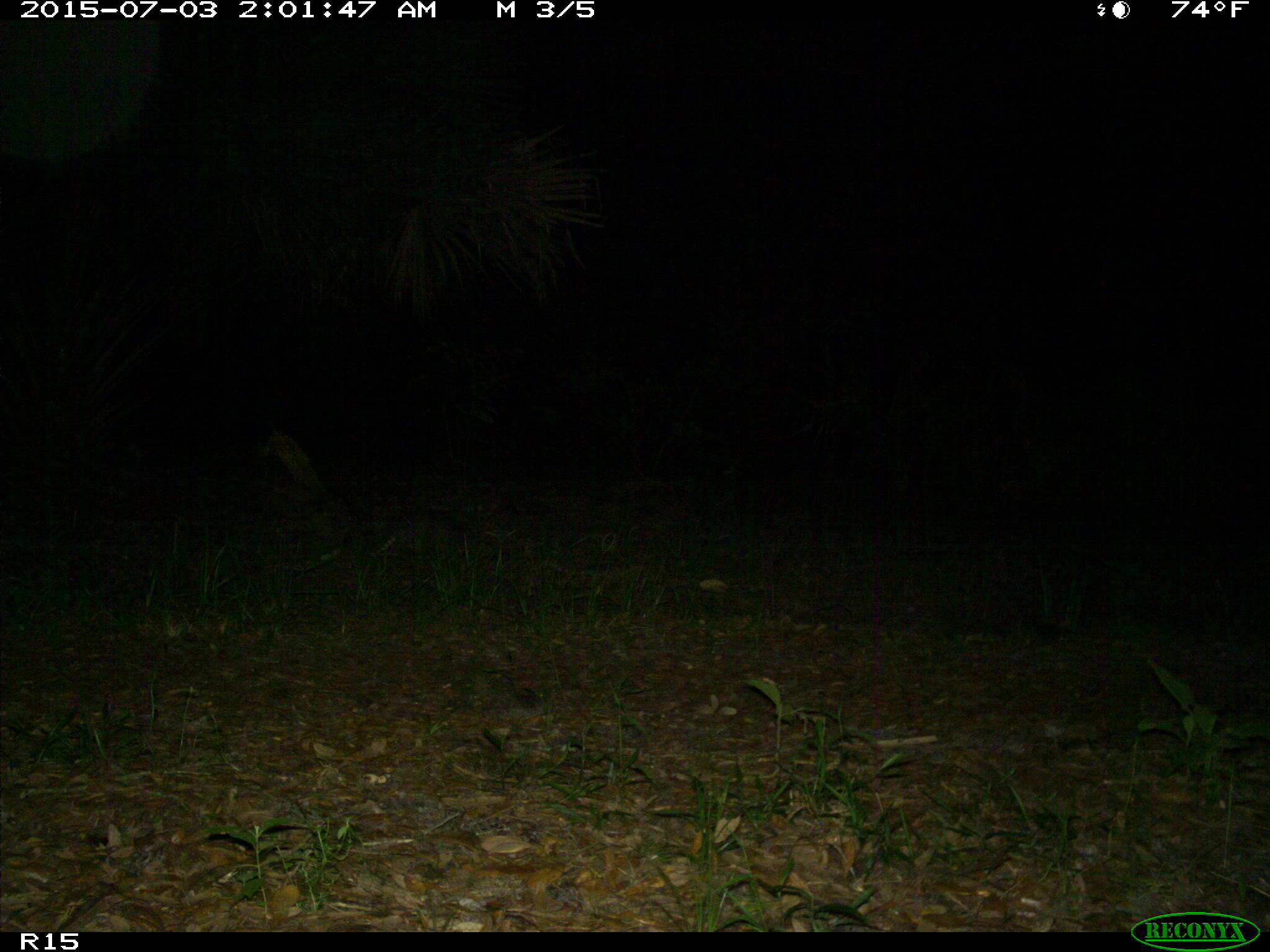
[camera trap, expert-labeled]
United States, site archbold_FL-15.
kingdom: Animalia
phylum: Chordata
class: Mammalia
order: Cingulata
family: Dasypodidae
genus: Dasypus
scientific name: Dasypus novemcinctus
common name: nine-banded armadillo